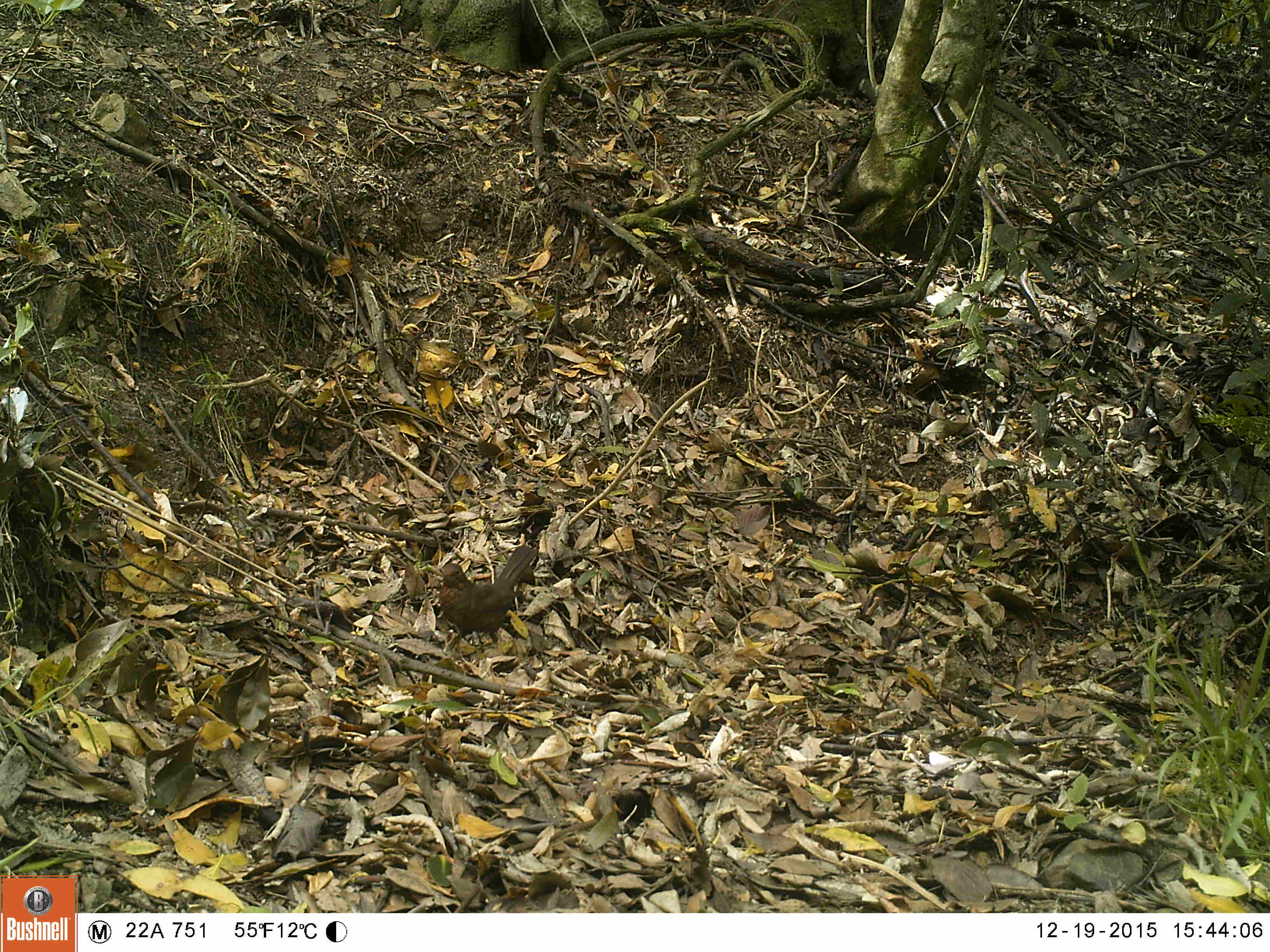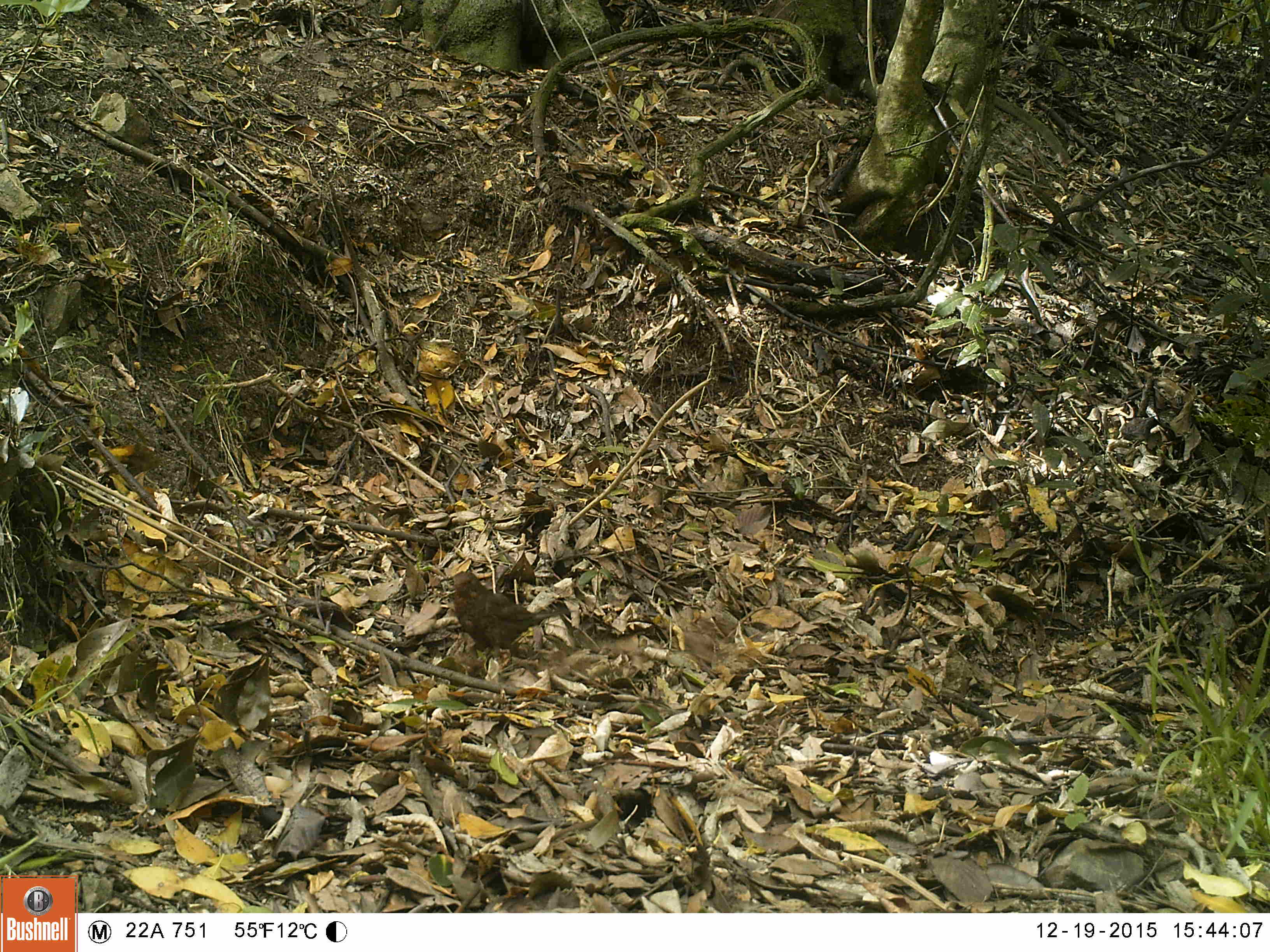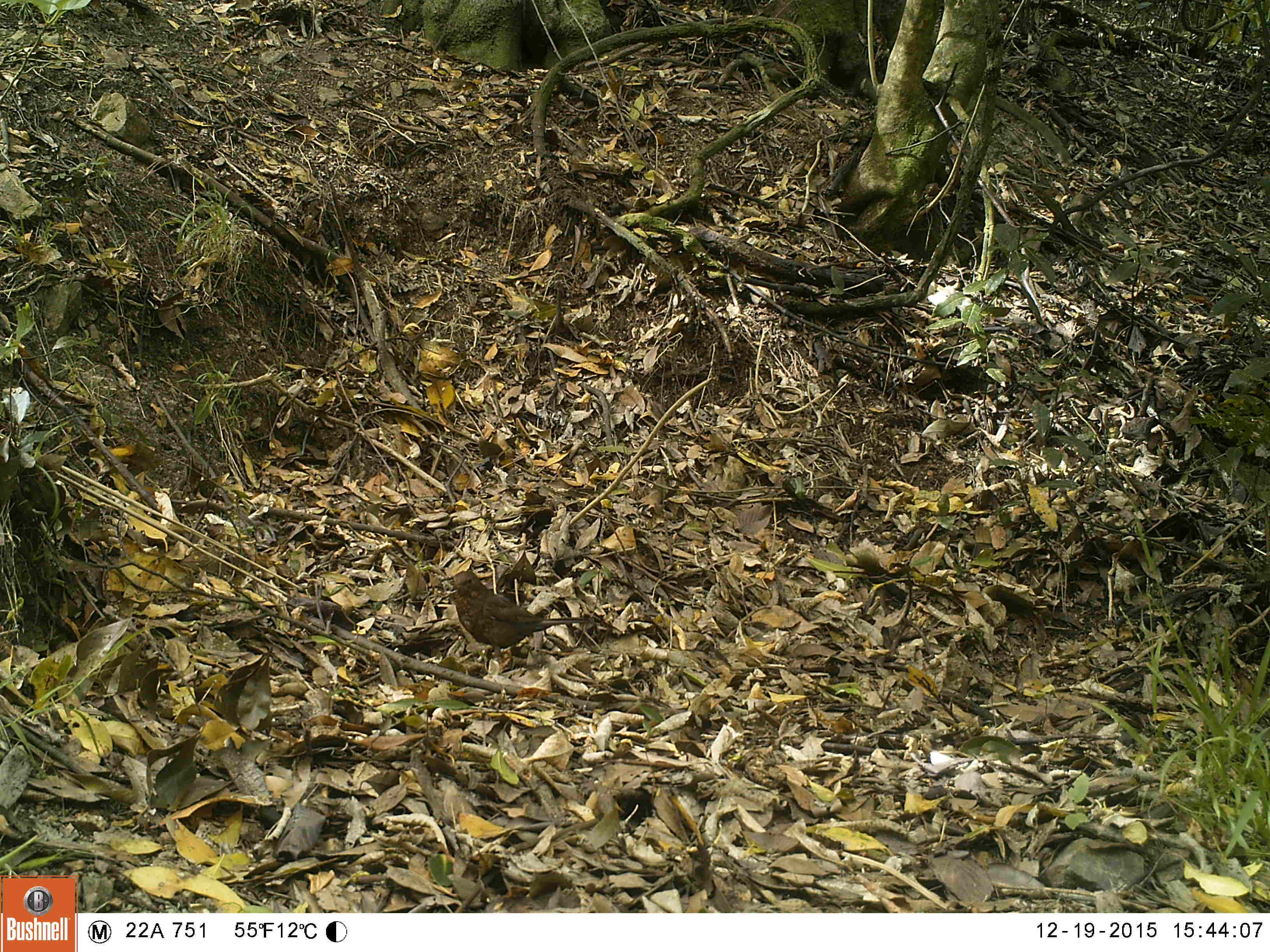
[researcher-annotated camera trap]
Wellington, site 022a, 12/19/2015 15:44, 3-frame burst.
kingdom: Animalia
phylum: Chordata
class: Aves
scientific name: Aves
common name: bird